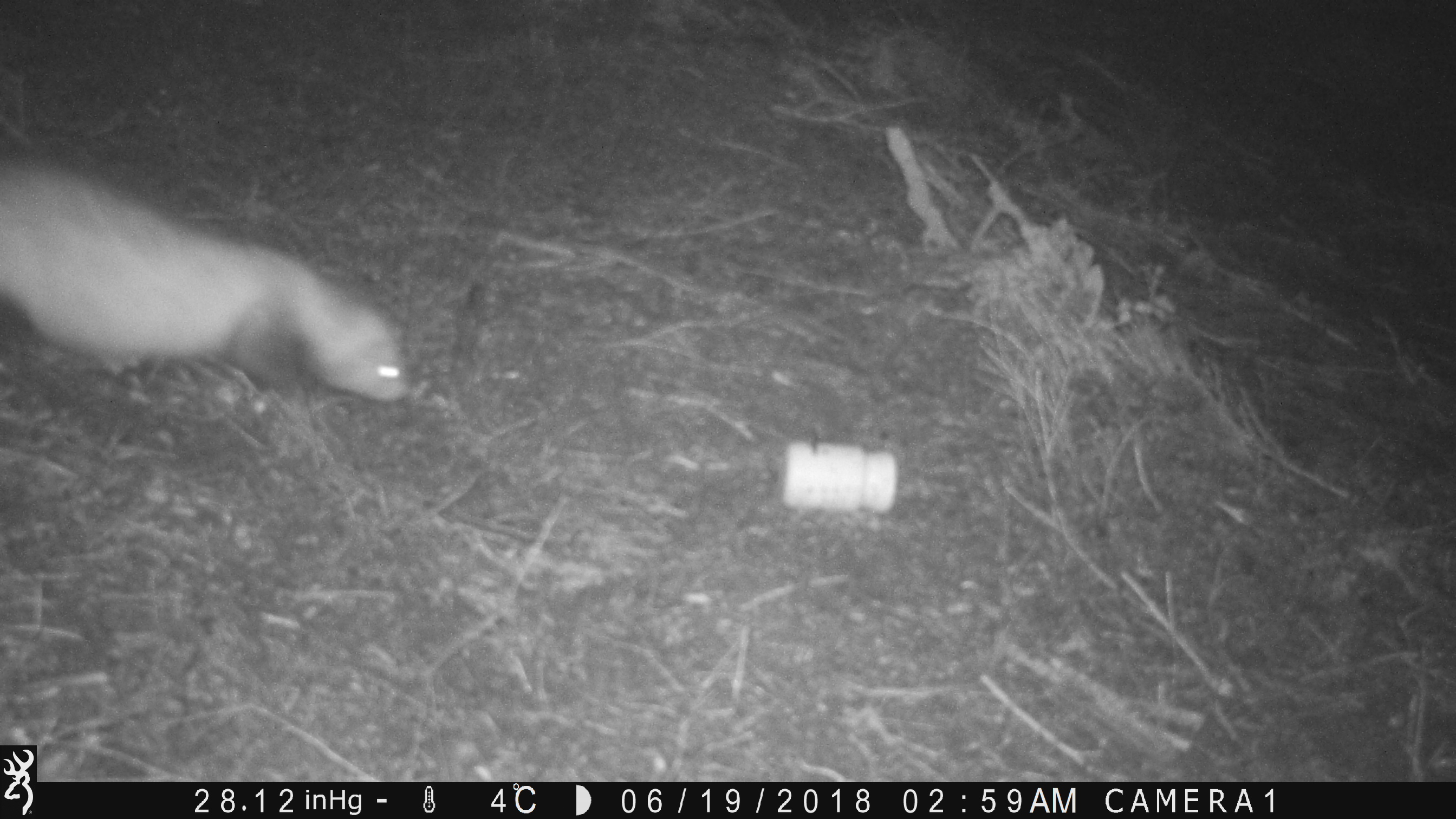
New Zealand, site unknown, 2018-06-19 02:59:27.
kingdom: Animalia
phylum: Chordata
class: Mammalia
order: Carnivora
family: Mustelidae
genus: Mustela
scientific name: Mustela furo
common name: ferret